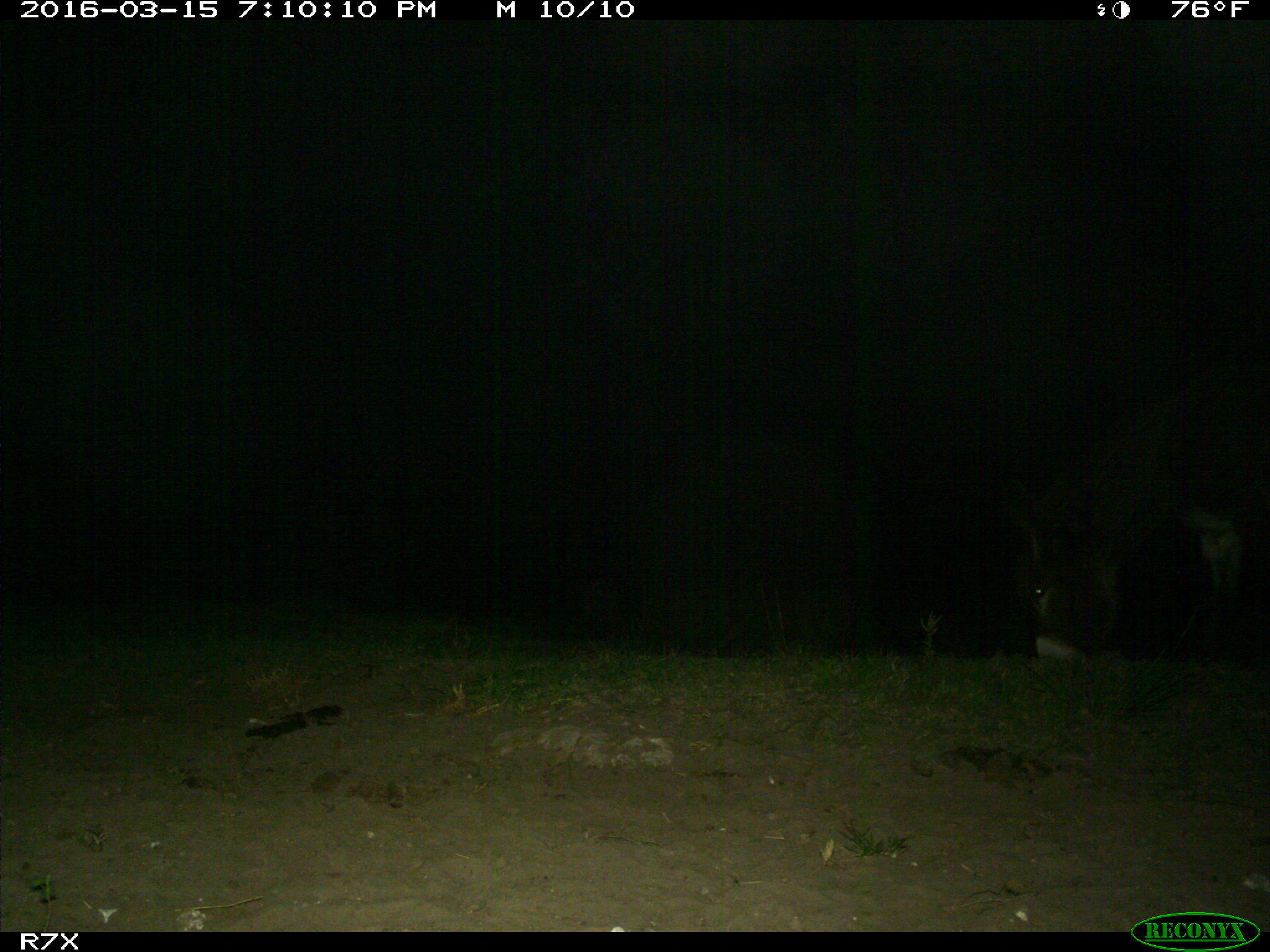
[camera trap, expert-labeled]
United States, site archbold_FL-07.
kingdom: Animalia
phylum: Chordata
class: Mammalia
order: Perissodactyla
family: Equidae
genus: Equus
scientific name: Equus africanus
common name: african wild ass